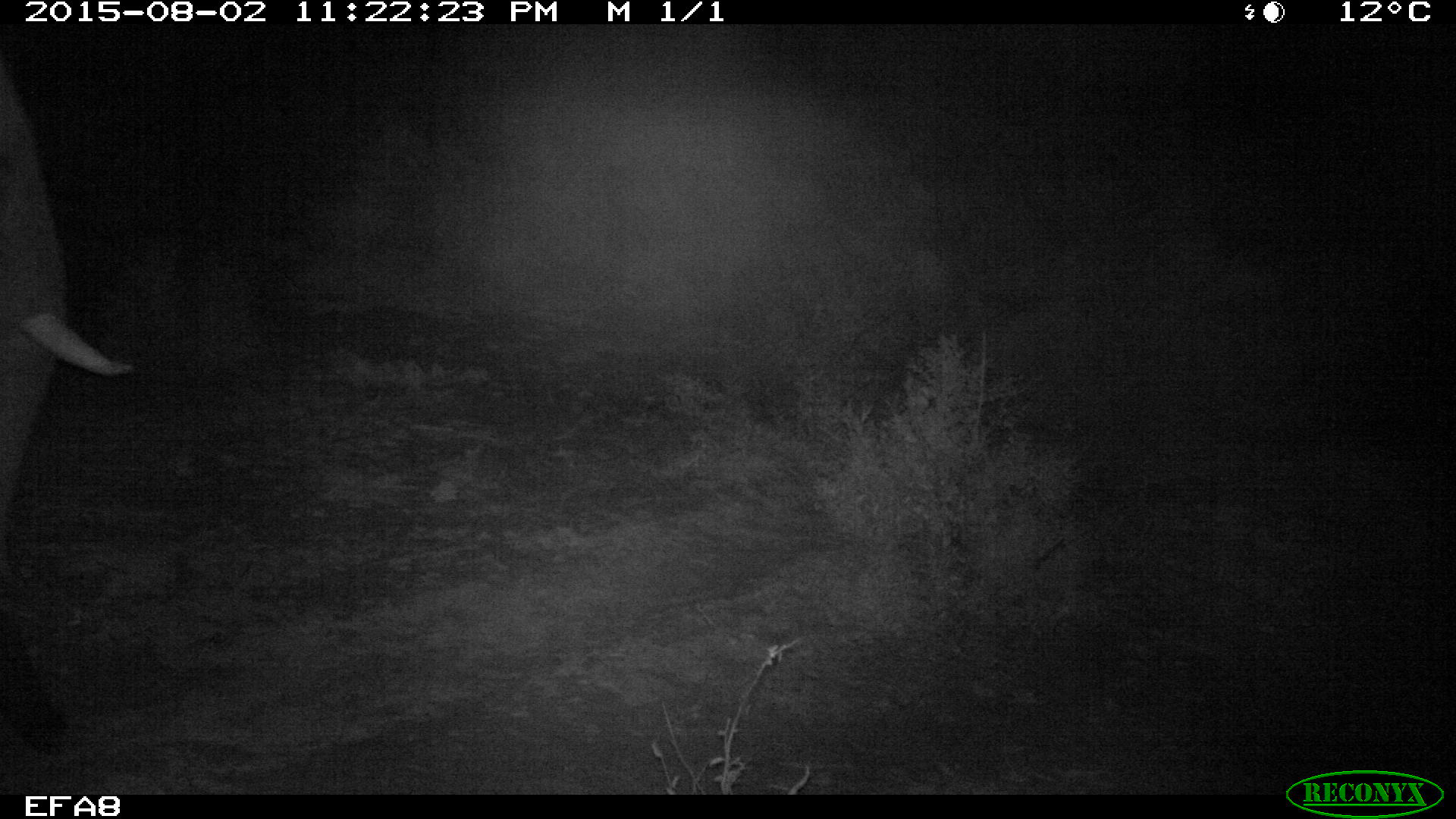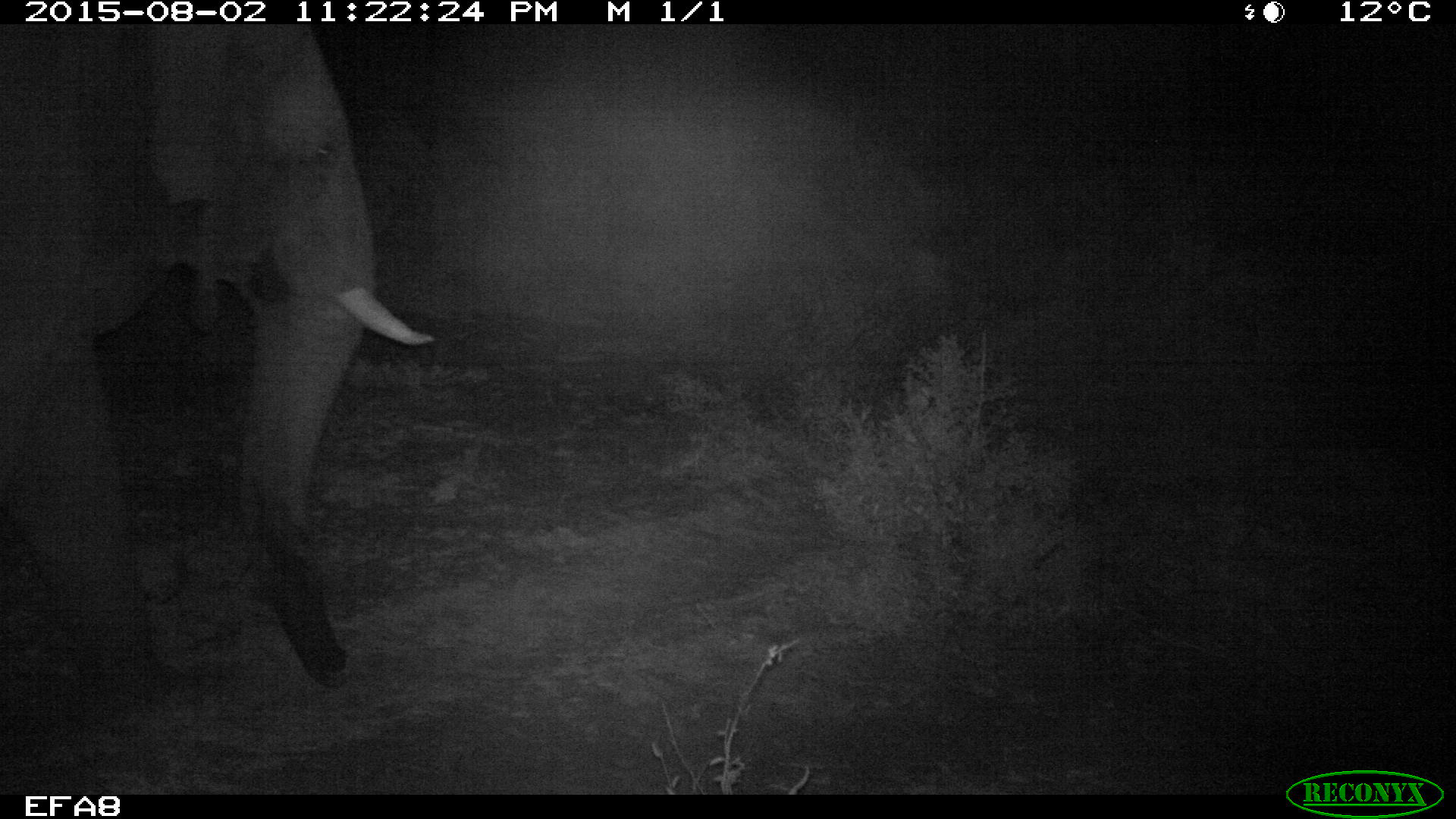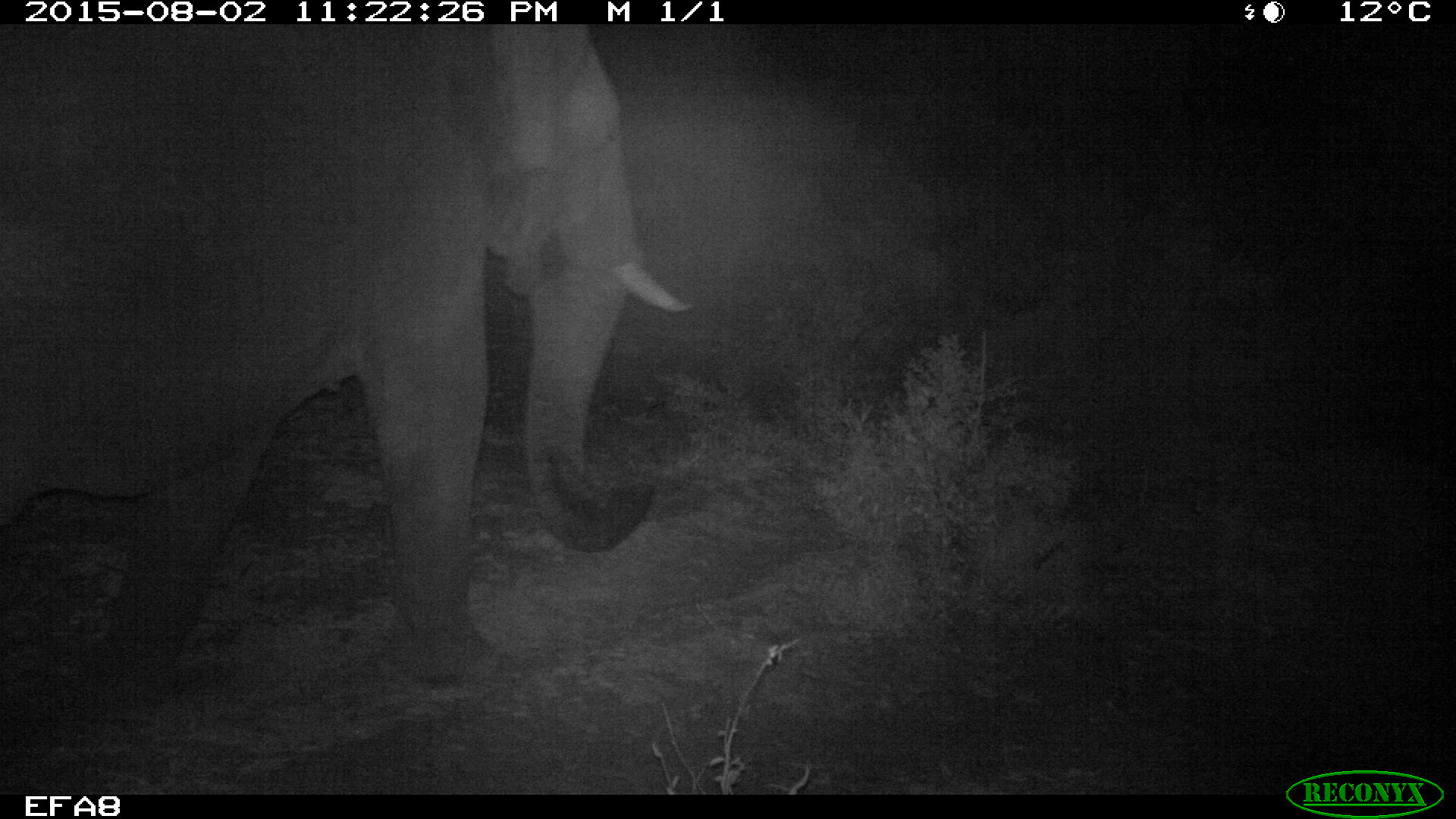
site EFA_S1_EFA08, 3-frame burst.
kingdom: Animalia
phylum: Chordata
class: Mammalia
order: Proboscidea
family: Elephantidae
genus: Loxodonta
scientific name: Loxodonta africana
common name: african bush elephant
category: elephant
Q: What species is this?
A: Elephant (african bush elephant) (Loxodonta africana).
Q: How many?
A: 1.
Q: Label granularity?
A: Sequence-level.